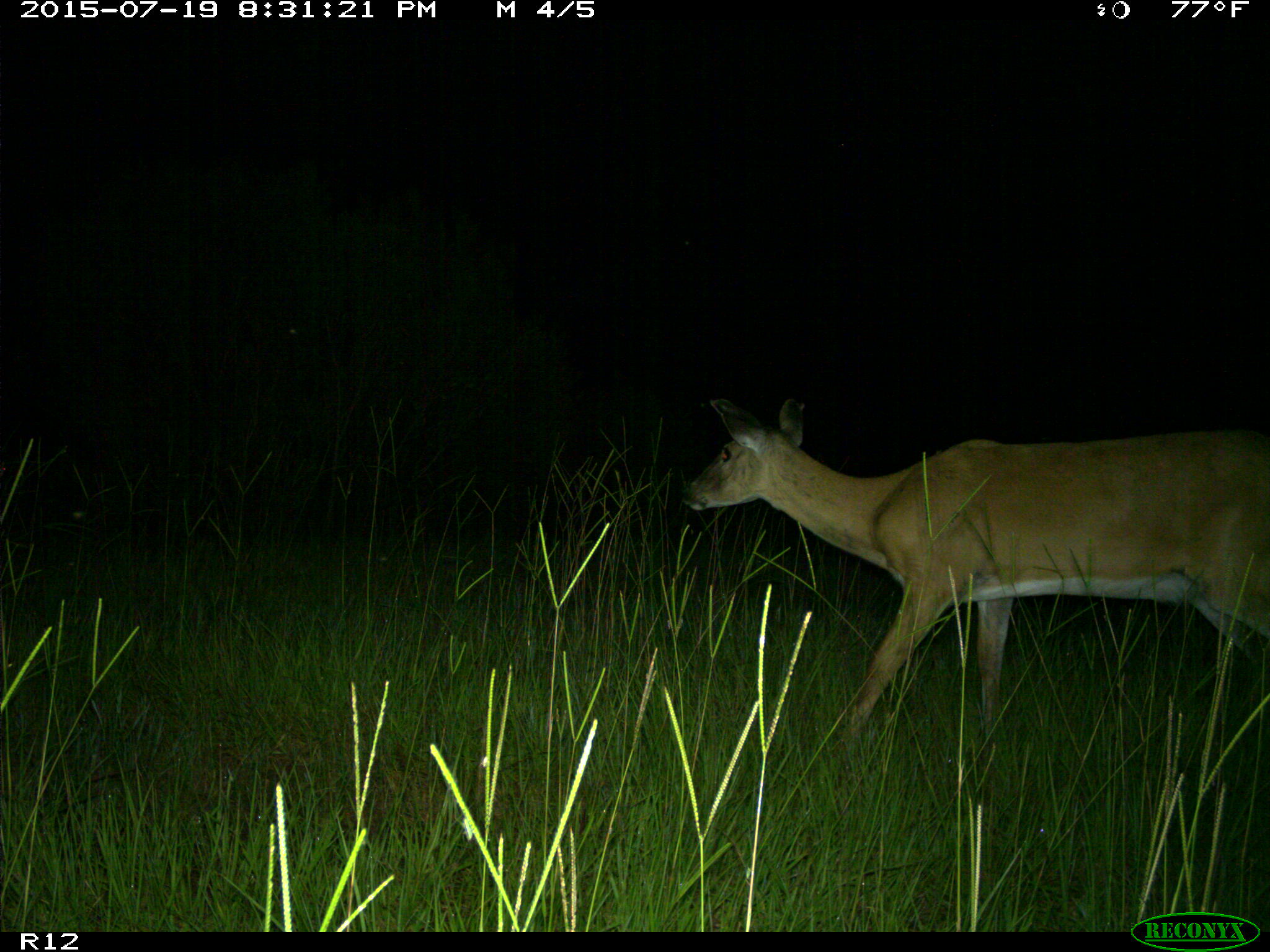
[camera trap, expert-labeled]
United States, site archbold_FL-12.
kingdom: Animalia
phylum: Chordata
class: Mammalia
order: Artiodactyla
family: Cervidae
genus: Odocoileus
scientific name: Odocoileus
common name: deer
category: unidentified deer